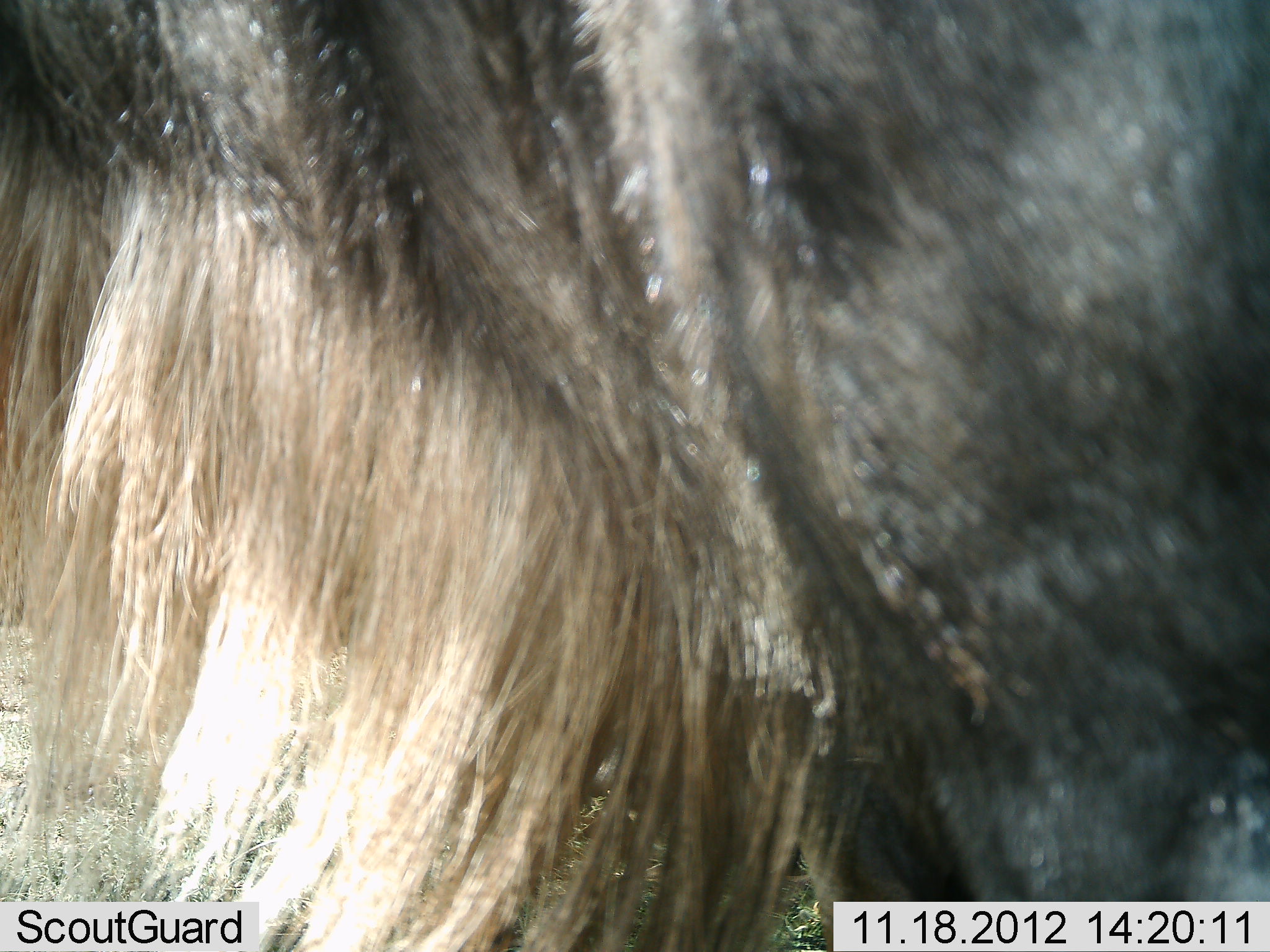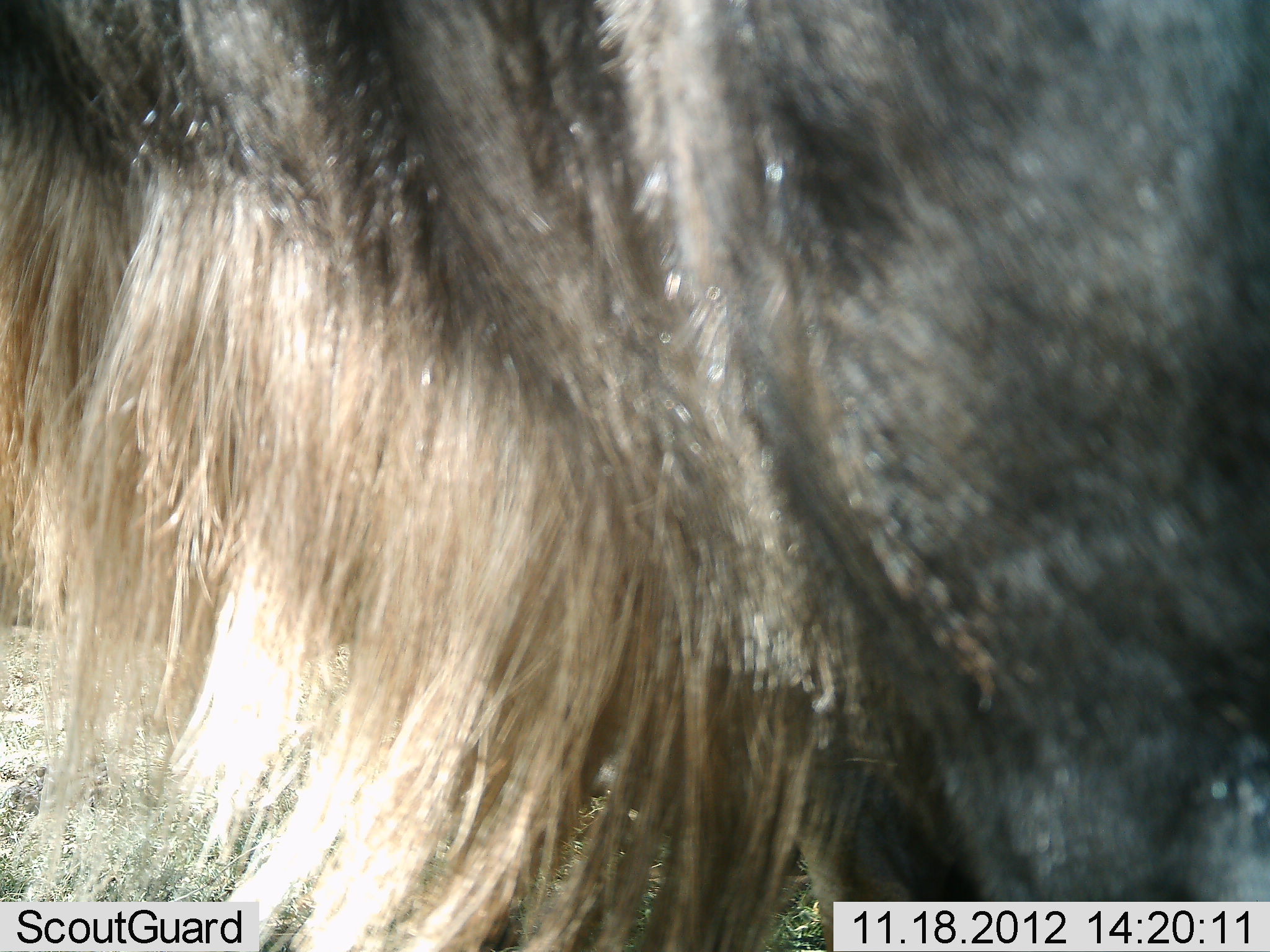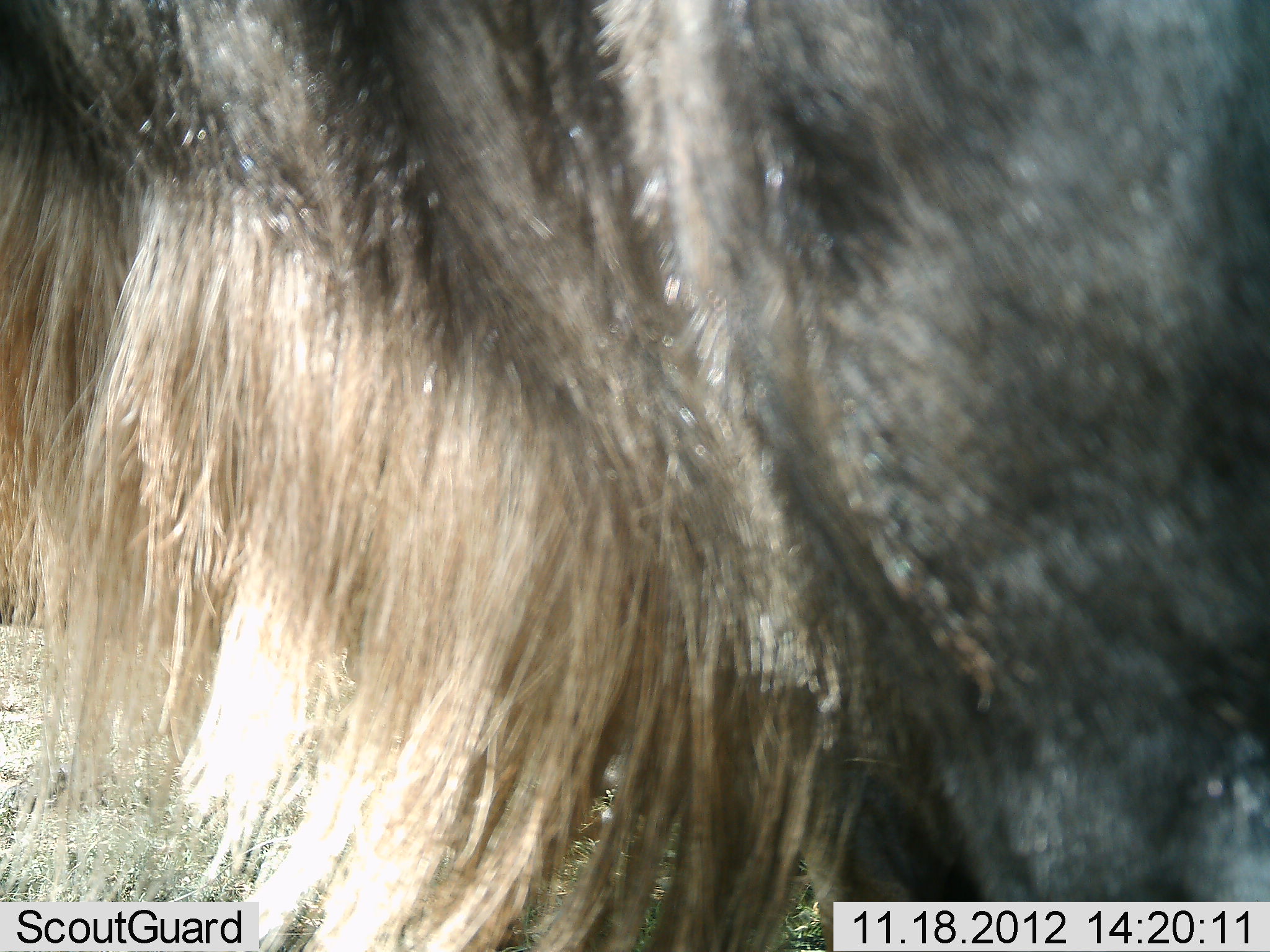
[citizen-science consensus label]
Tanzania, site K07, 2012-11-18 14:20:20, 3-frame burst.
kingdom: Animalia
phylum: Chordata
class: Mammalia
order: Artiodactyla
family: Bovidae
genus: Connochaetes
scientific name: Connochaetes taurinus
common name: blue wildebeest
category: wildebeest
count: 1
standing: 100%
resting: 10%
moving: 0%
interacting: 0%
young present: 0%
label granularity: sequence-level